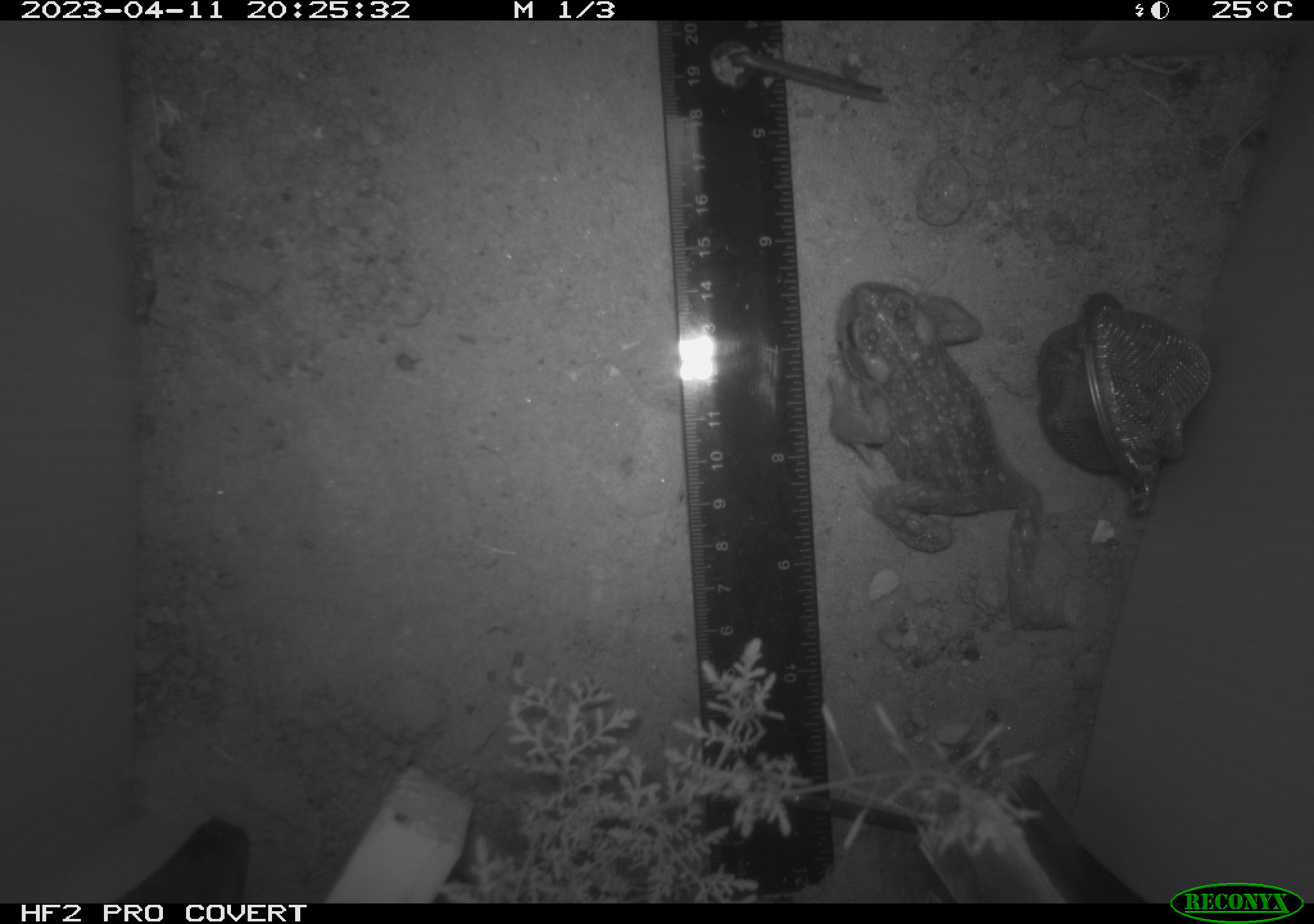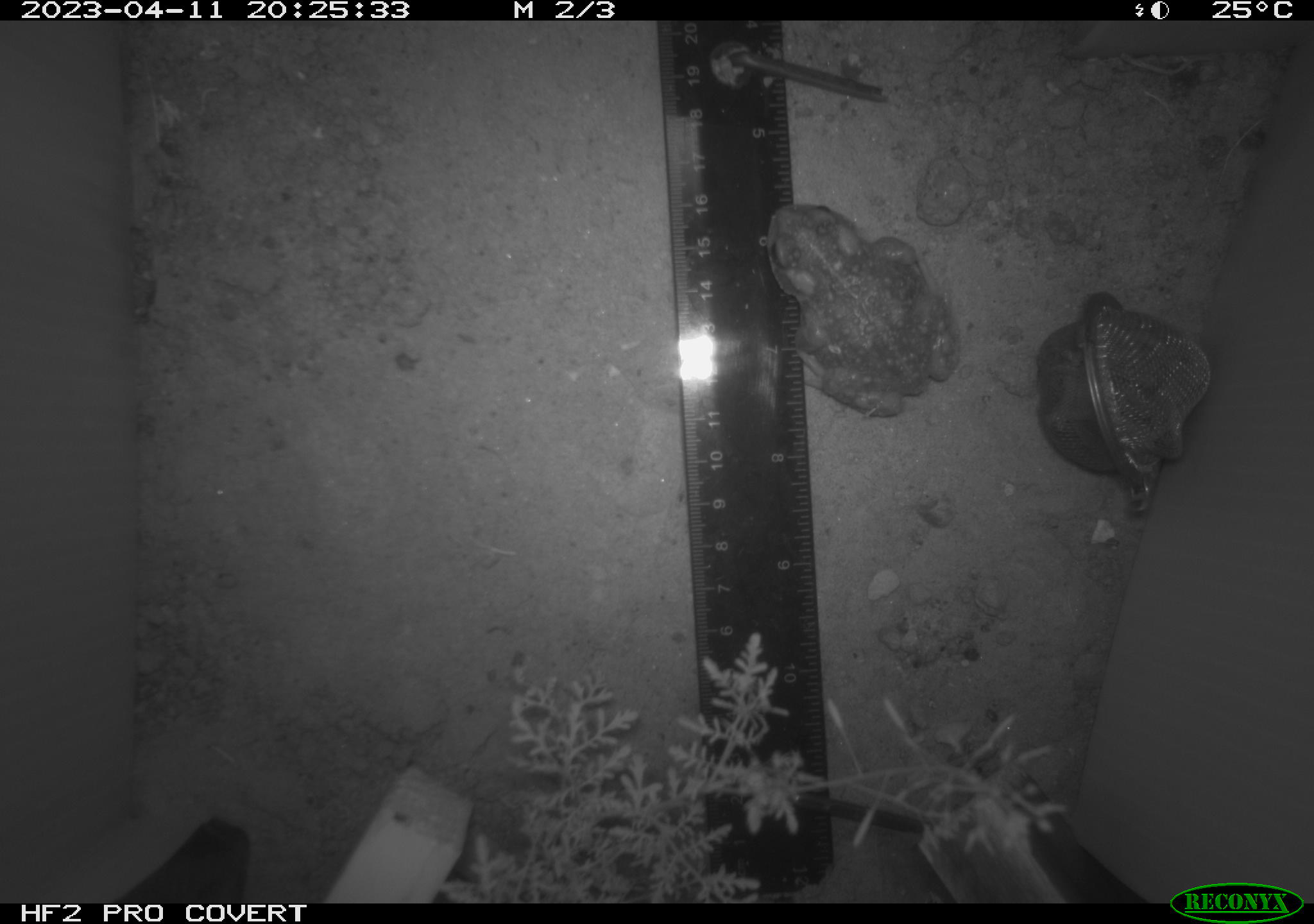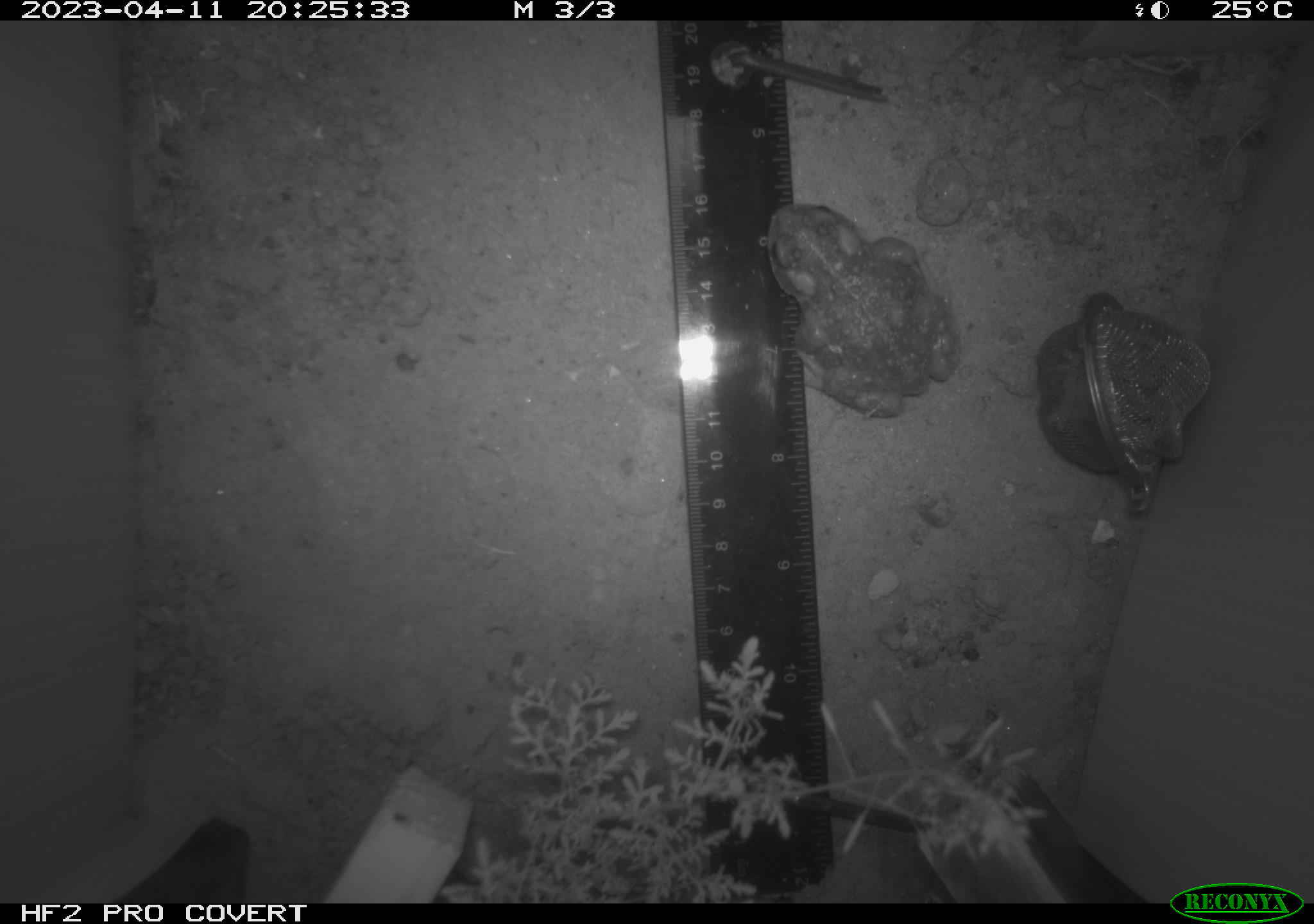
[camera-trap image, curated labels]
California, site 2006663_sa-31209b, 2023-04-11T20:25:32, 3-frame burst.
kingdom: Animalia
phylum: Chordata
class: Amphibia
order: Anura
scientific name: Anura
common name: frogs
Frogs (Anura).